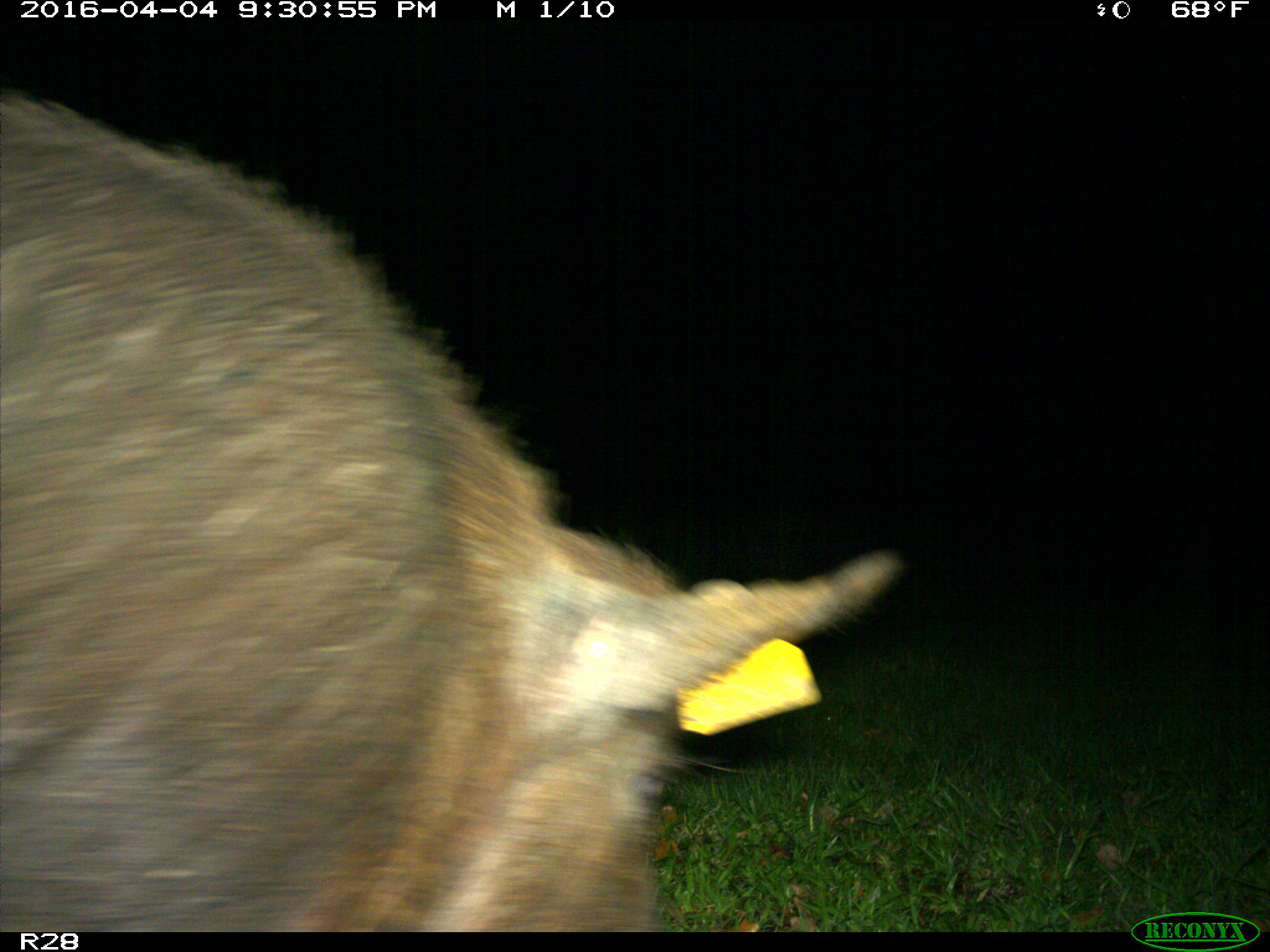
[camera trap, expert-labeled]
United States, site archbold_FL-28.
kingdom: Animalia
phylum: Chordata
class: Mammalia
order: Artiodactyla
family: Suidae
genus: Sus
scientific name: Sus scrofa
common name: wild boar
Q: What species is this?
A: Sus scrofa (wild boar).